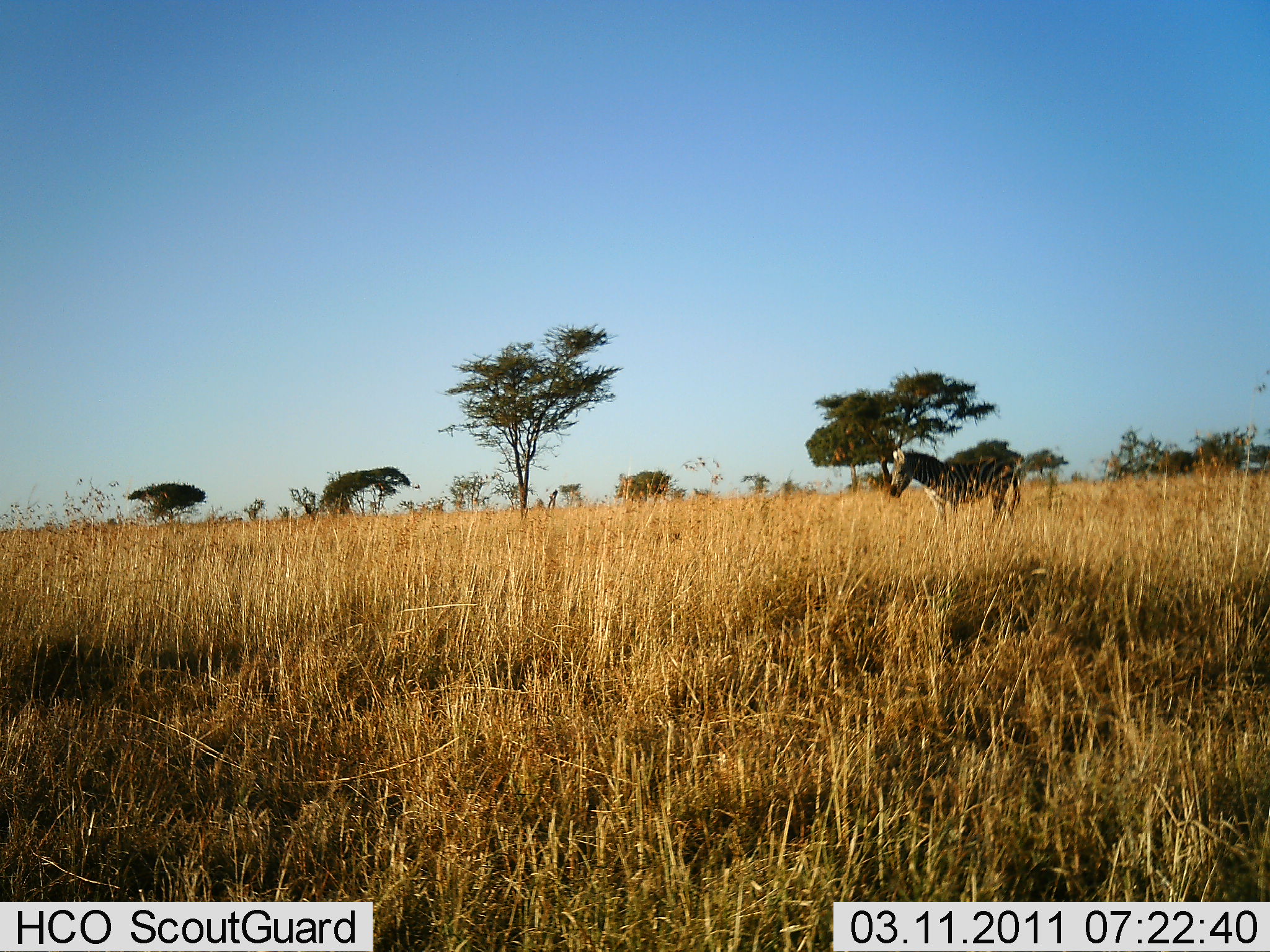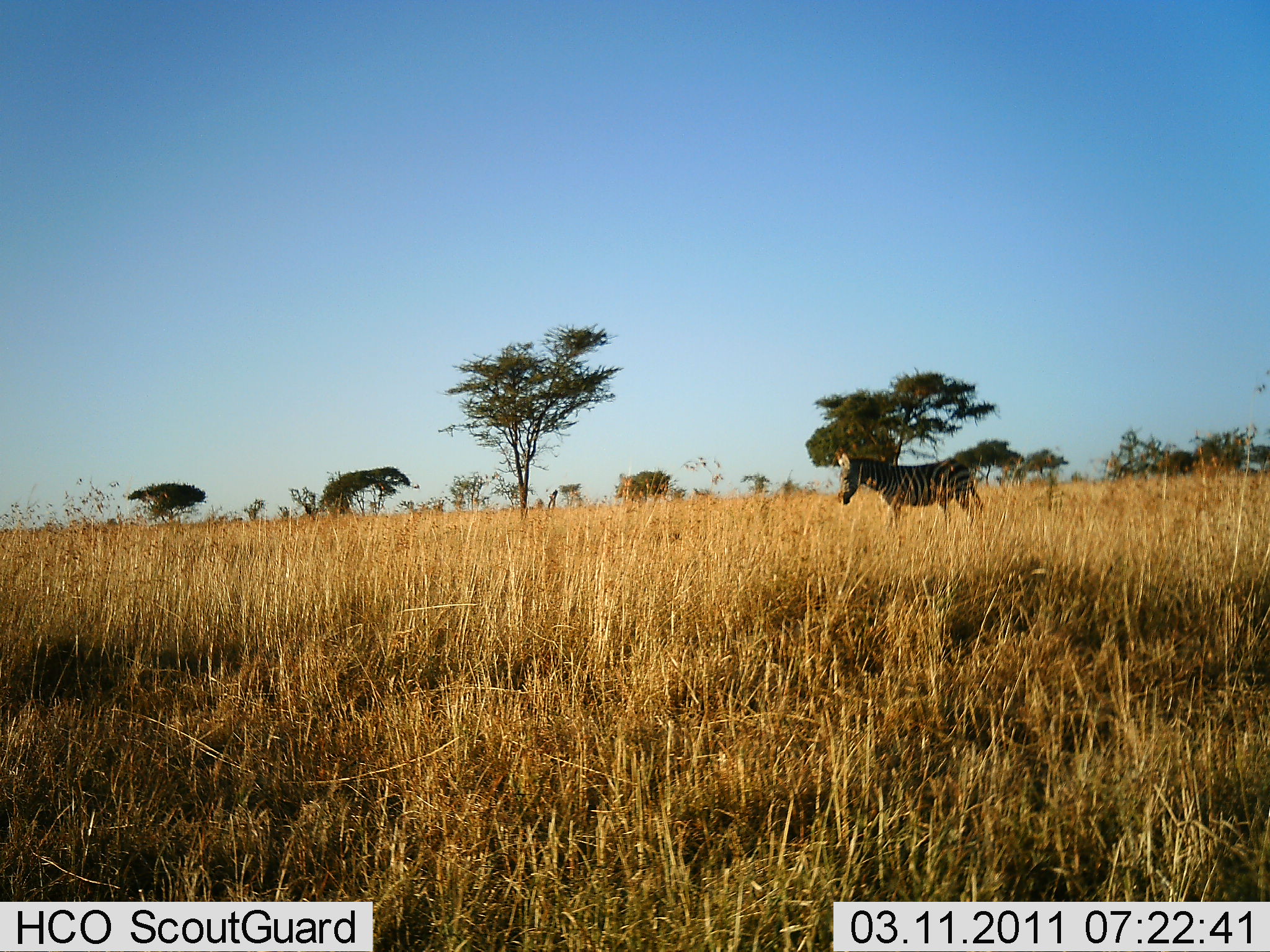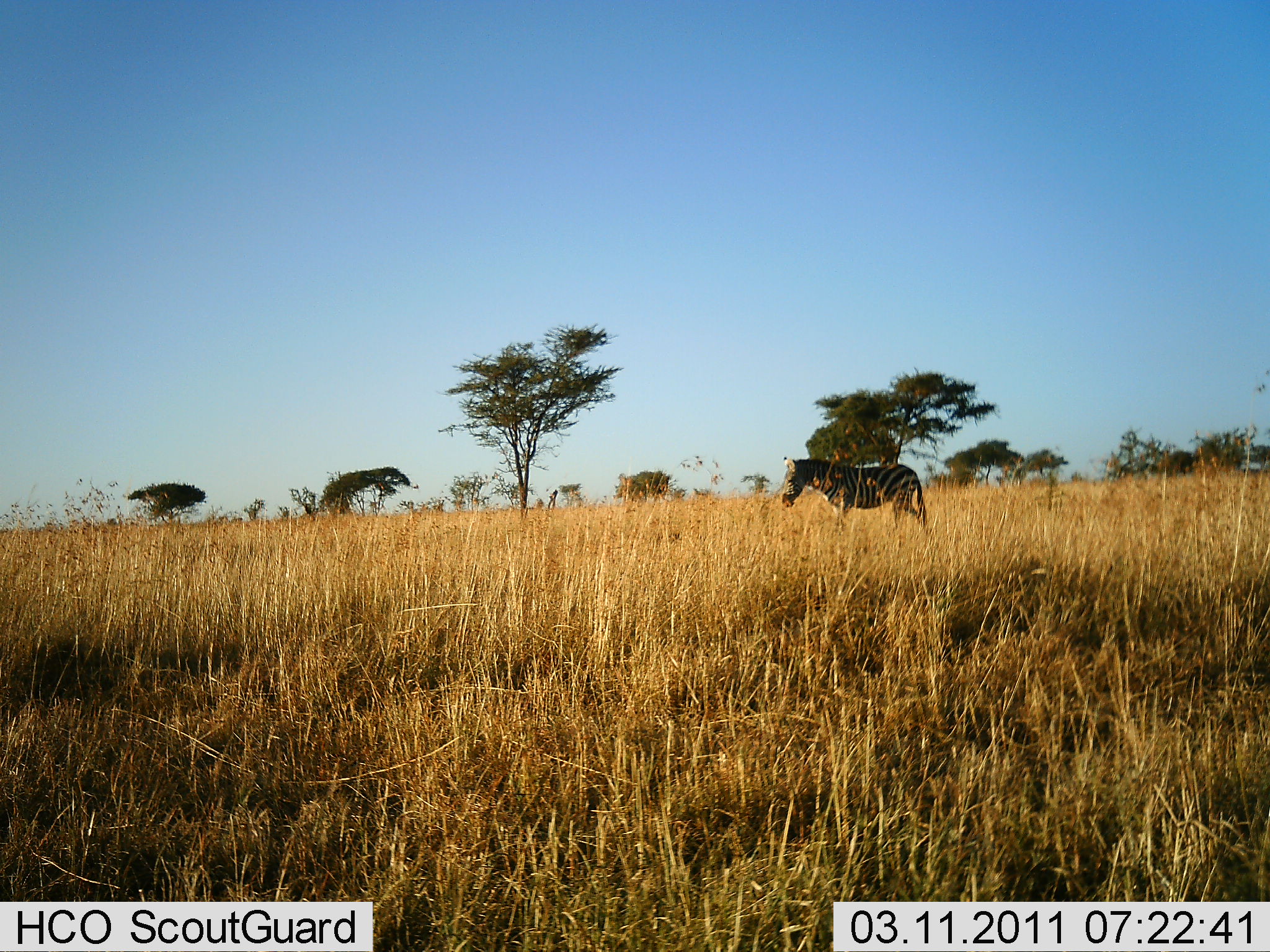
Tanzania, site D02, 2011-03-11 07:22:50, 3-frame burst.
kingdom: Animalia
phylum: Chordata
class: Mammalia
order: Perissodactyla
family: Equidae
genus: Equus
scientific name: Equus quagga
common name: plains zebra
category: zebra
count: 1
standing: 21%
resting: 0%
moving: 79%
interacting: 0%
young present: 0%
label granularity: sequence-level